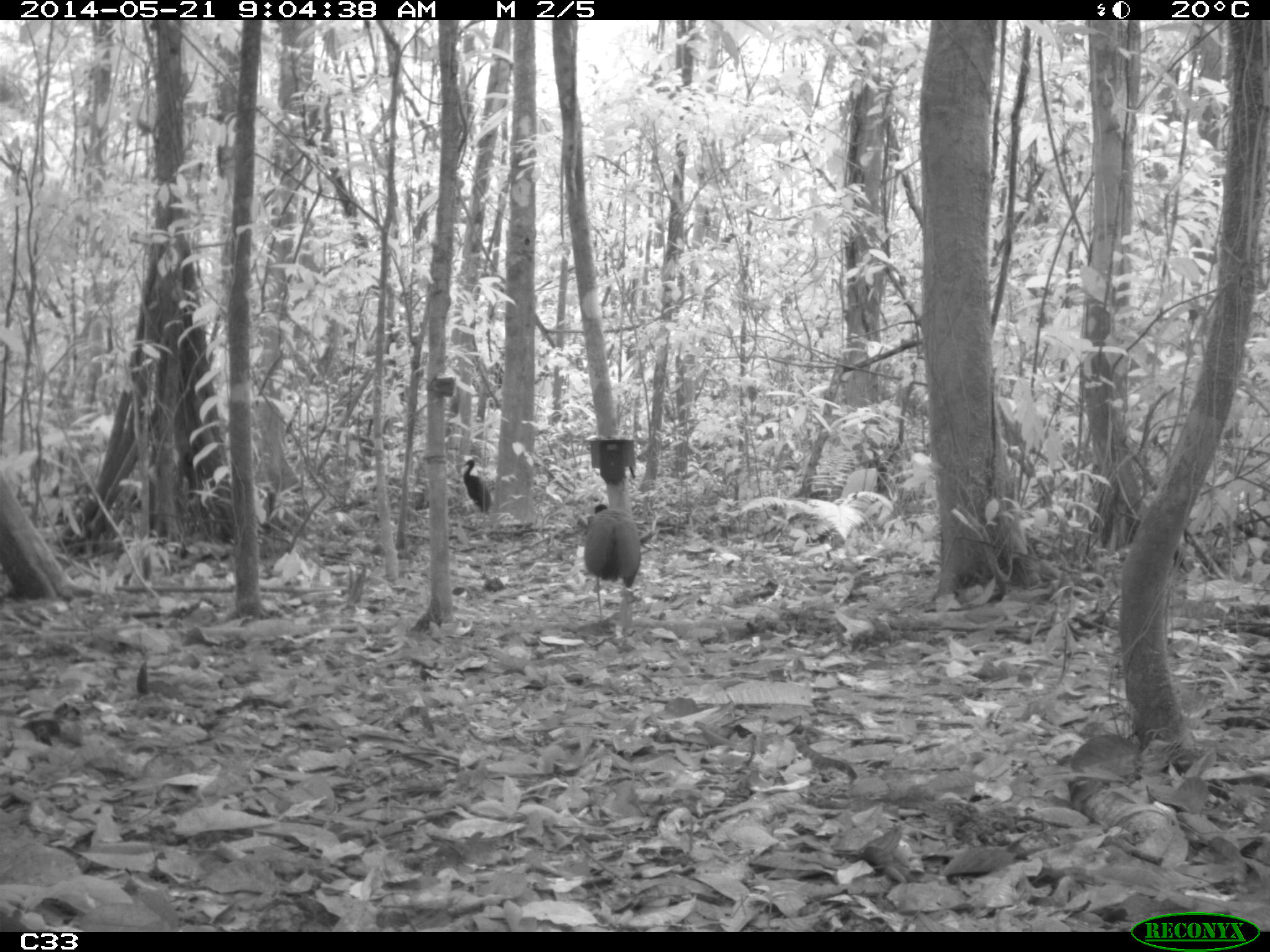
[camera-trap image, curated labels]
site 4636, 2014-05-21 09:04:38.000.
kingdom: Animalia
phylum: Chordata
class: Aves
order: Gruiformes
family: Psophiidae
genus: Psophia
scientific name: Psophia crepitans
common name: gray-winged trumpeter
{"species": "Psophia crepitans (gray-winged trumpeter)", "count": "2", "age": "adult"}